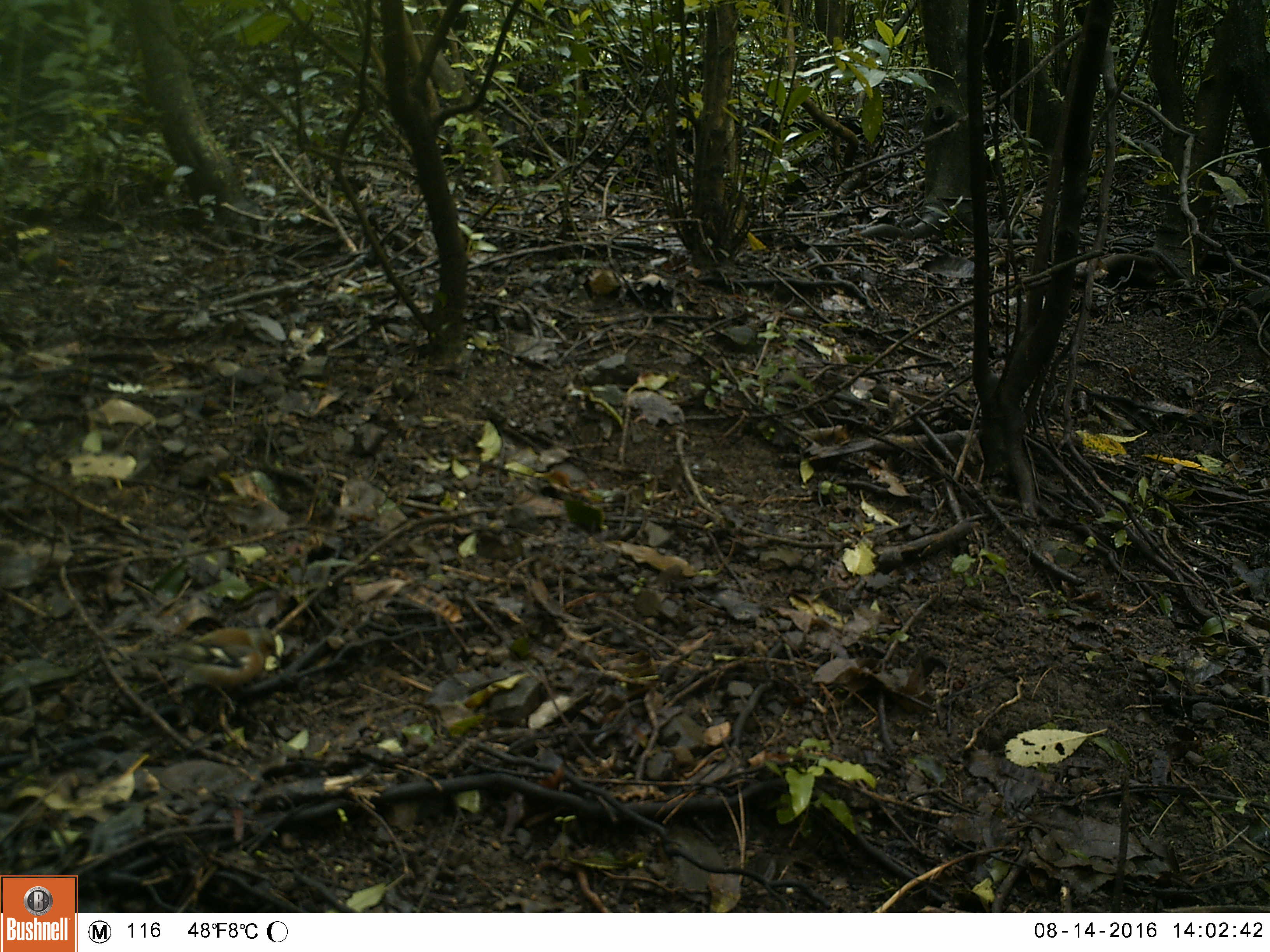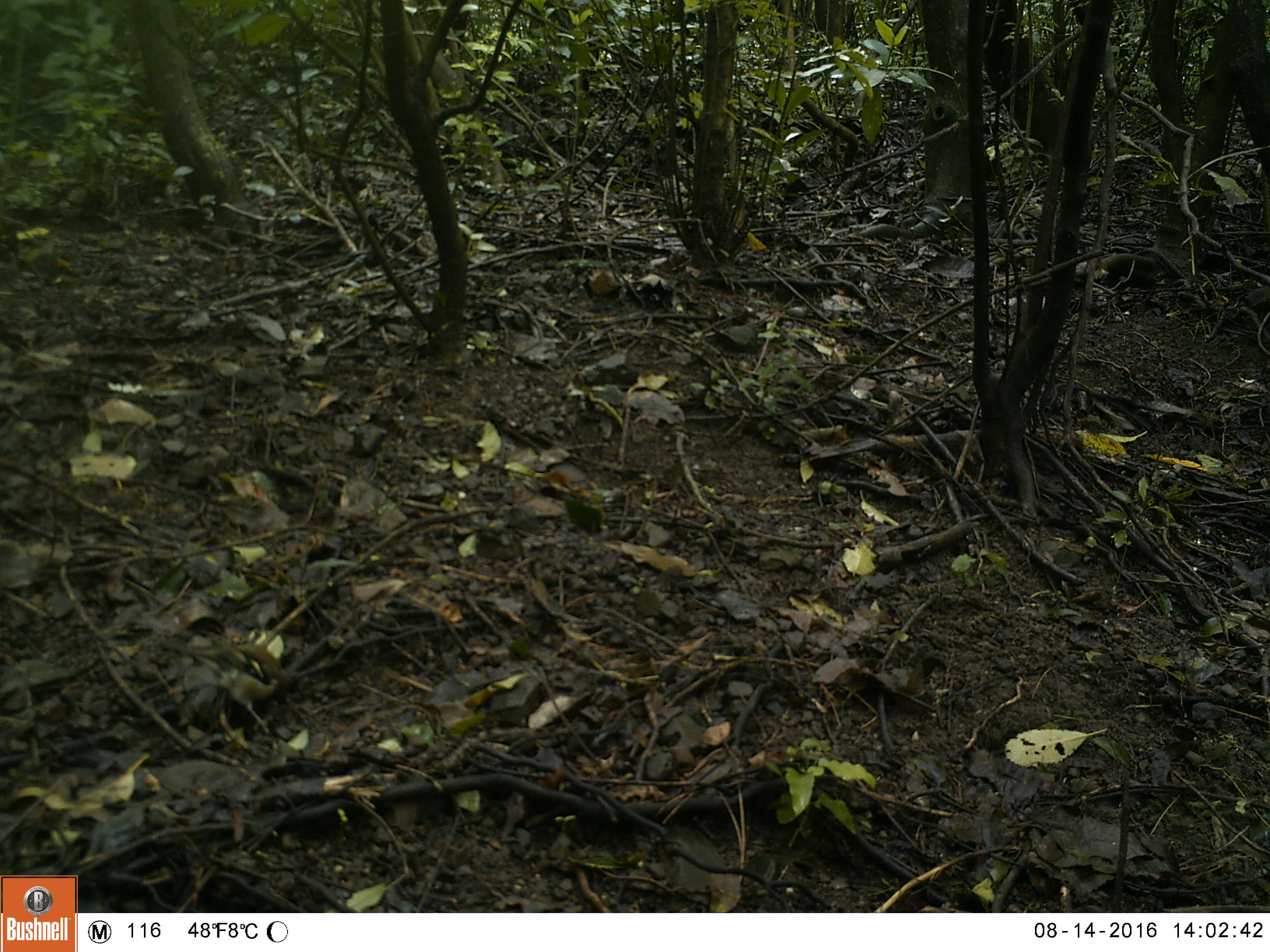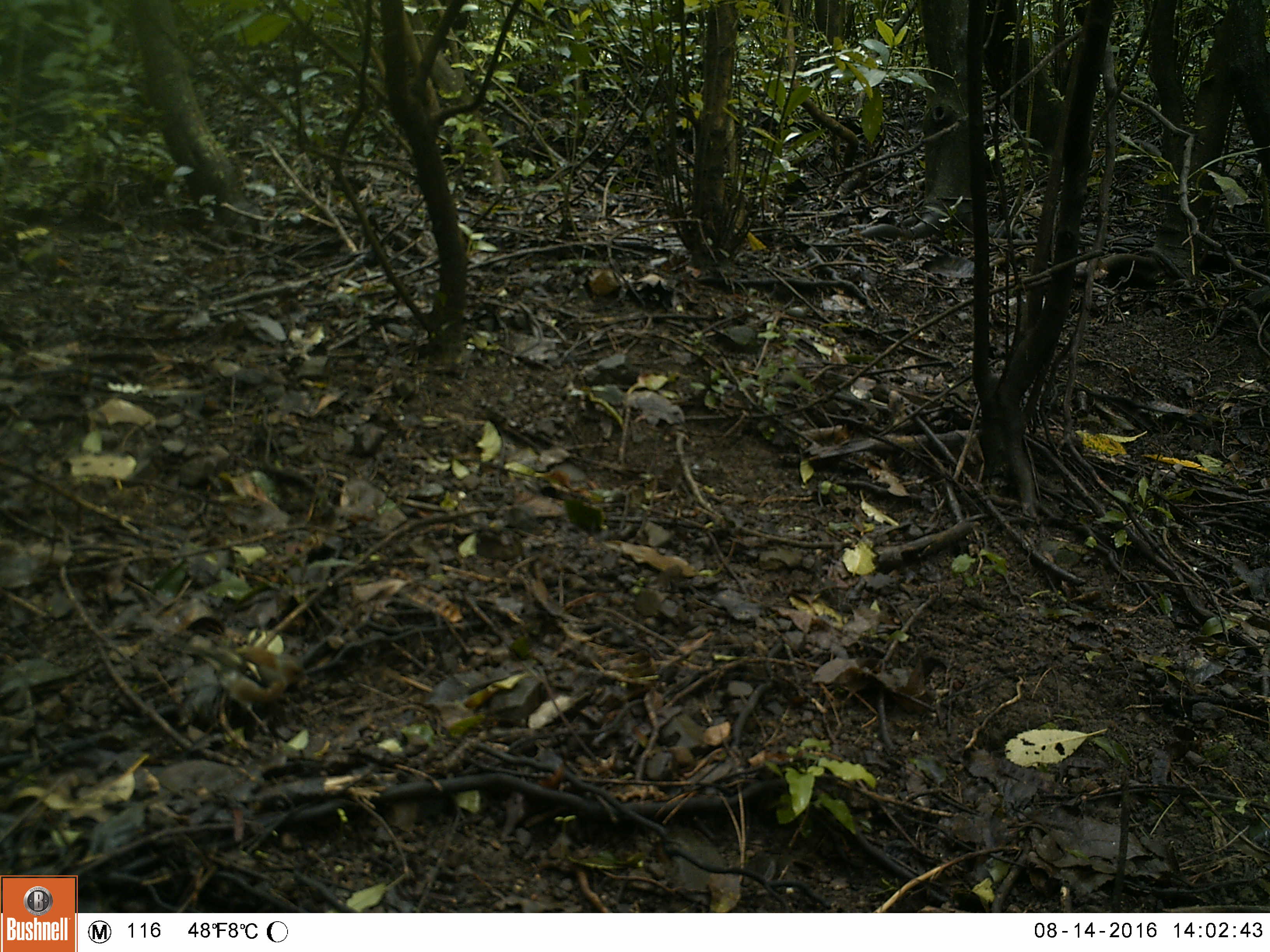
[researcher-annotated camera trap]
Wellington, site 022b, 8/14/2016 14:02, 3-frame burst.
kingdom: Animalia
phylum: Chordata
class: Aves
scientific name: Aves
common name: bird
Bird (Aves).